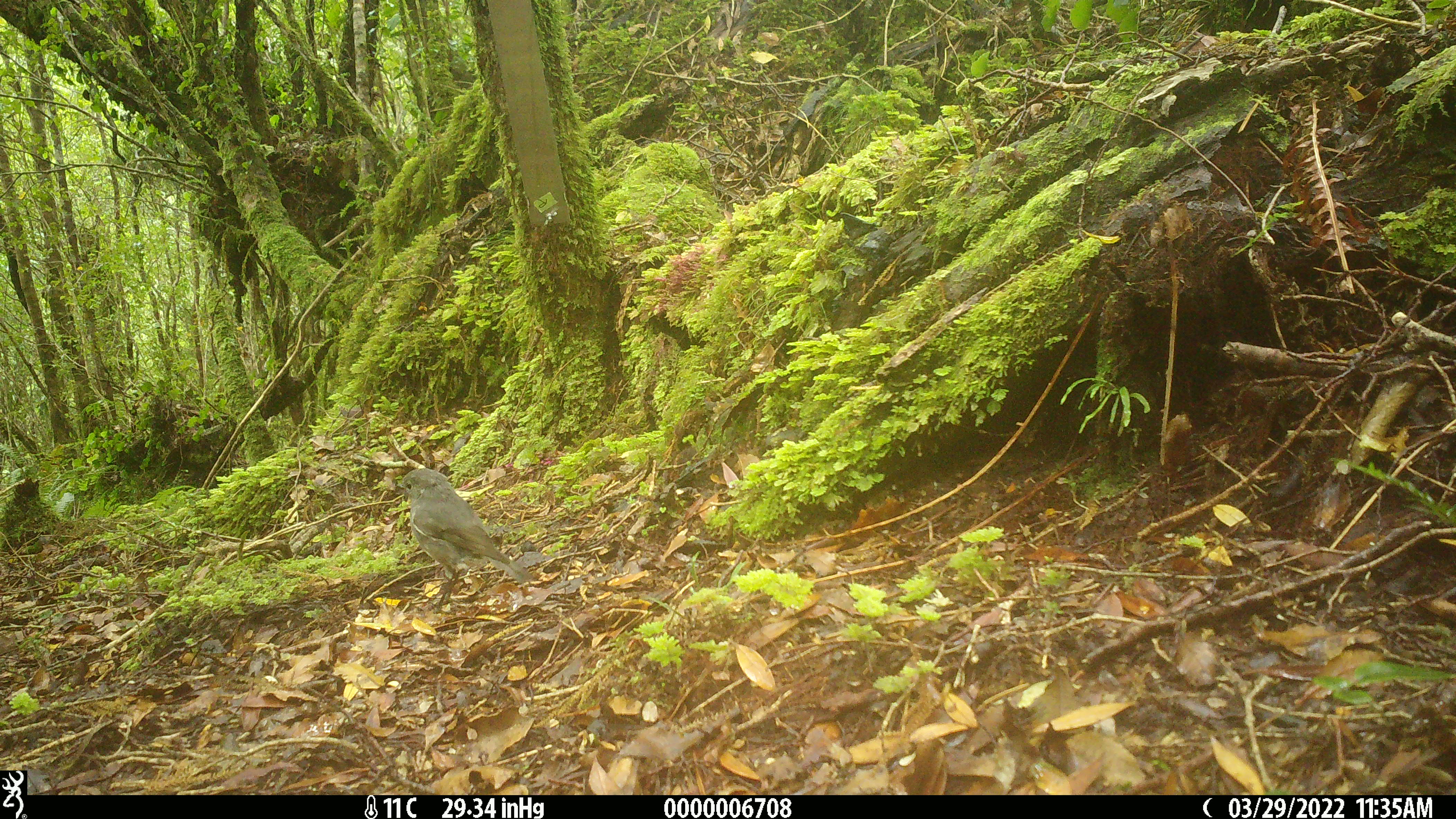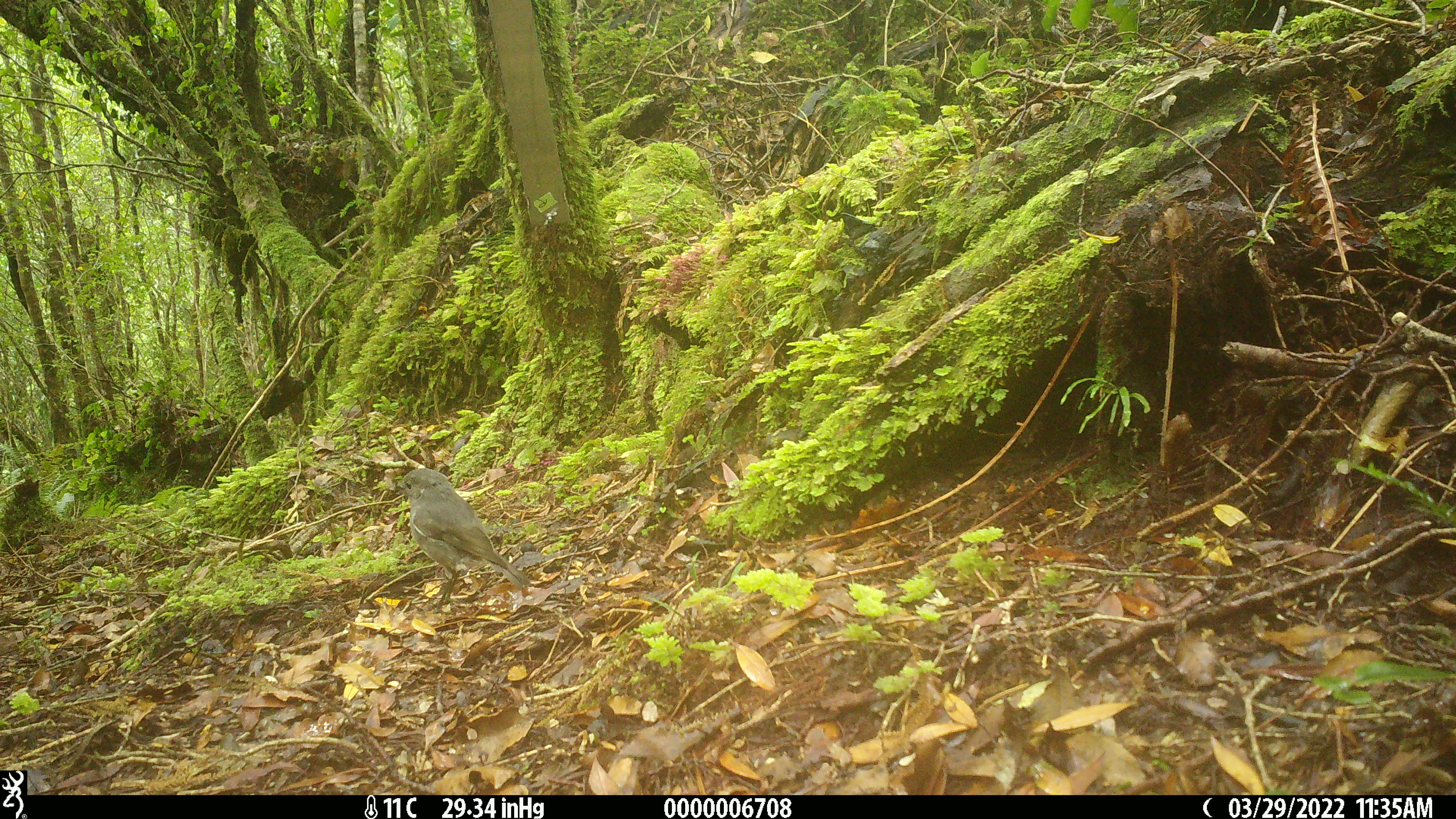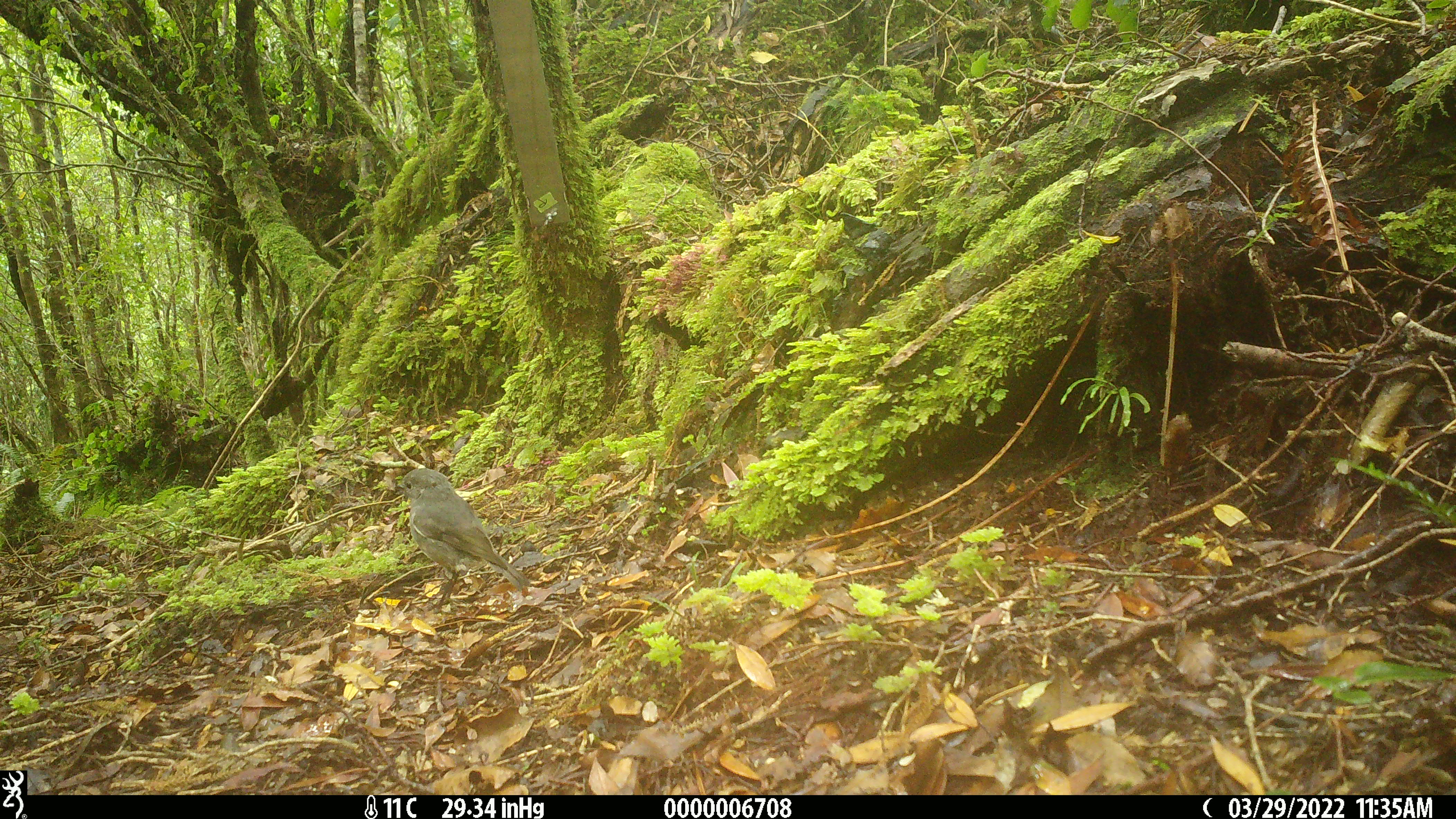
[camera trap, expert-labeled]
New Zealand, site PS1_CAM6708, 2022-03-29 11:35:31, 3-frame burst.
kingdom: Animalia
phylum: Chordata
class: Aves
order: Passeriformes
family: Petroicidae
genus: Petroica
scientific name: Petroica australis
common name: new zealand robin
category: robin